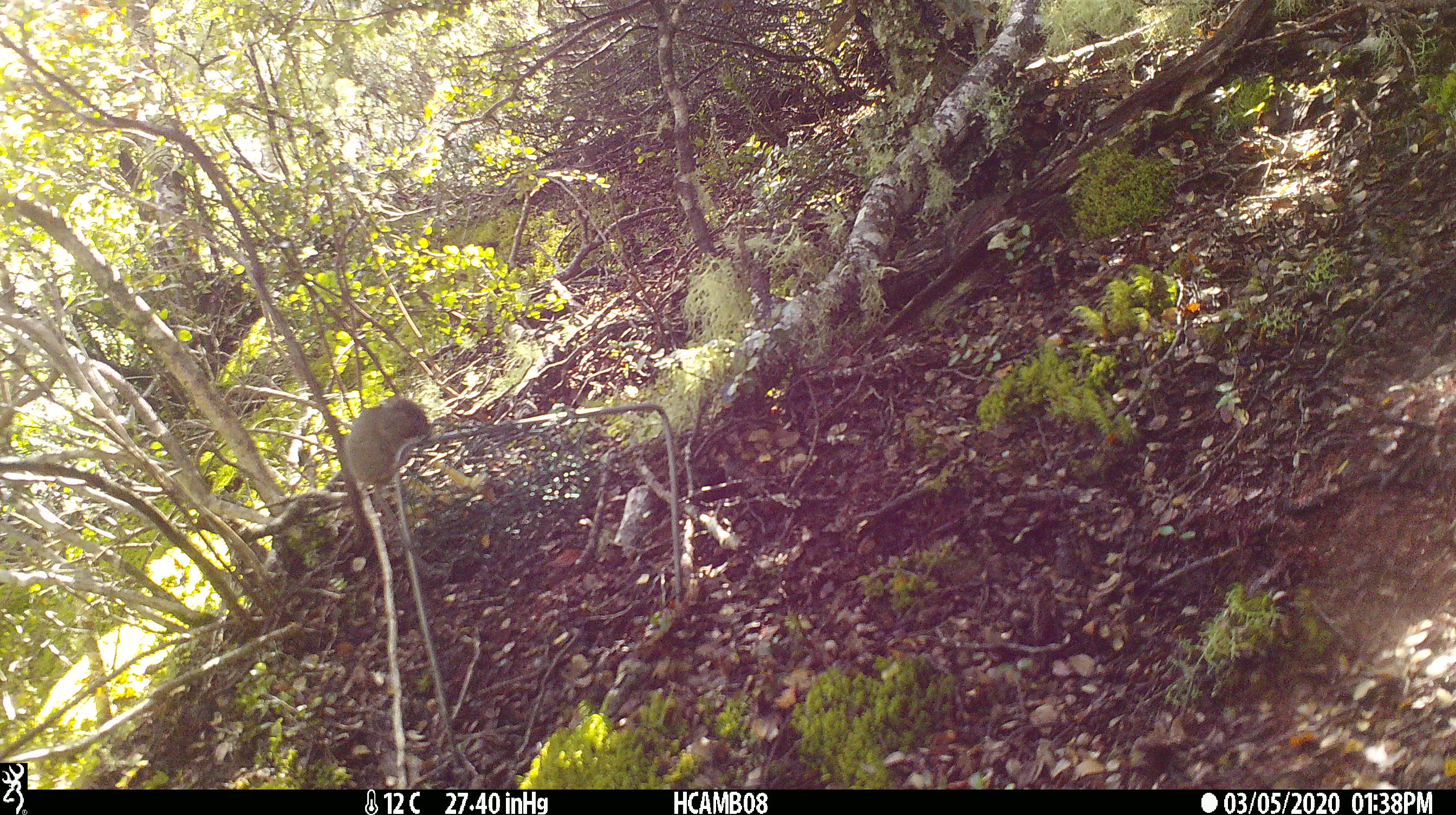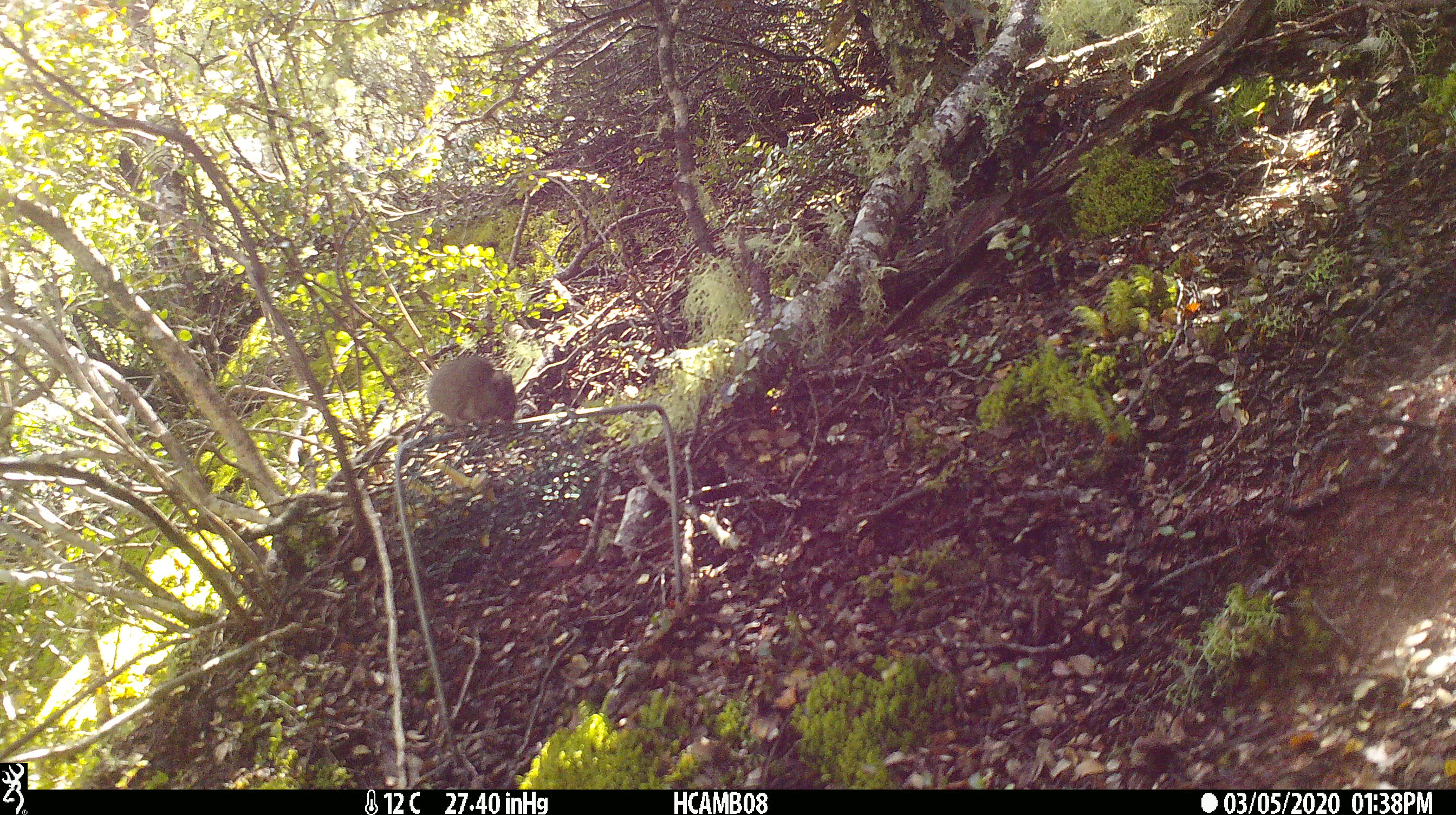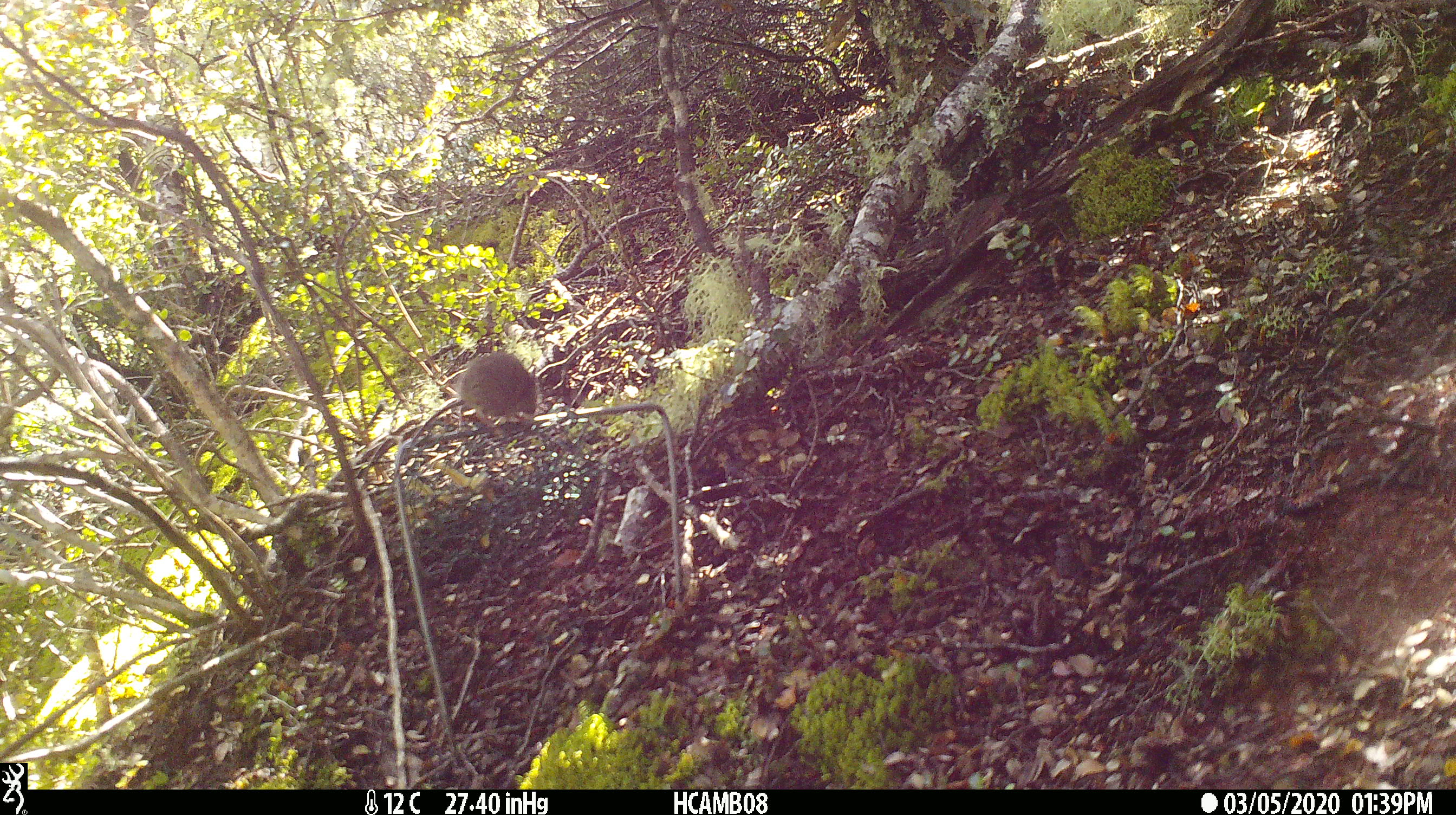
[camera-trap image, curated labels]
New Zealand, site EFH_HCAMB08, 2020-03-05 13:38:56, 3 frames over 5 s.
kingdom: Animalia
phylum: Chordata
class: Mammalia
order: Rodentia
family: Muridae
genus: Mus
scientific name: Mus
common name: mouse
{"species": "mouse (Mus)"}